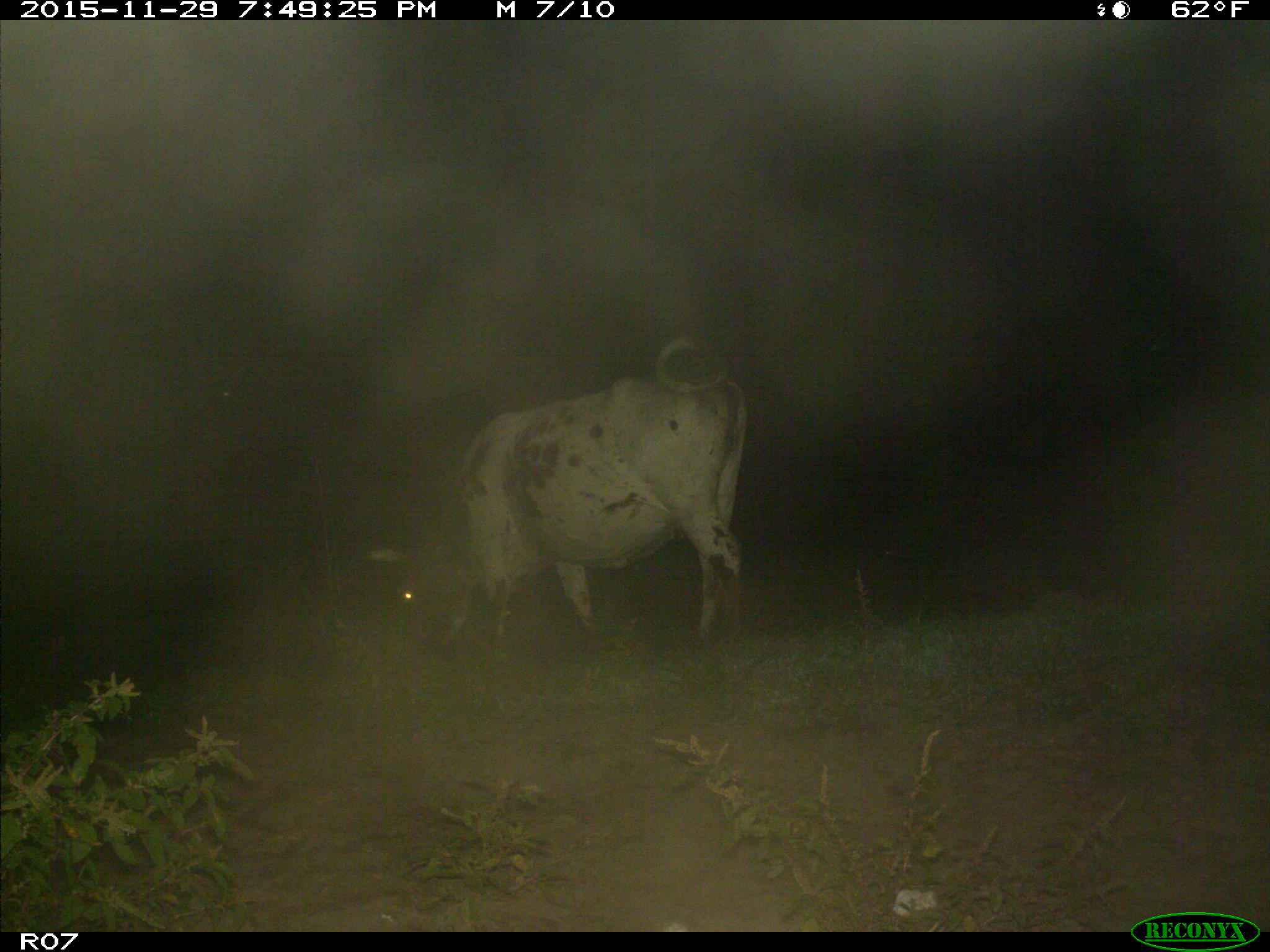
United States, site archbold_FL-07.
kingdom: Animalia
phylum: Chordata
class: Mammalia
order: Artiodactyla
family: Bovidae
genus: Bos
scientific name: Bos taurus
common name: domestic cow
Bos taurus (domestic cow).